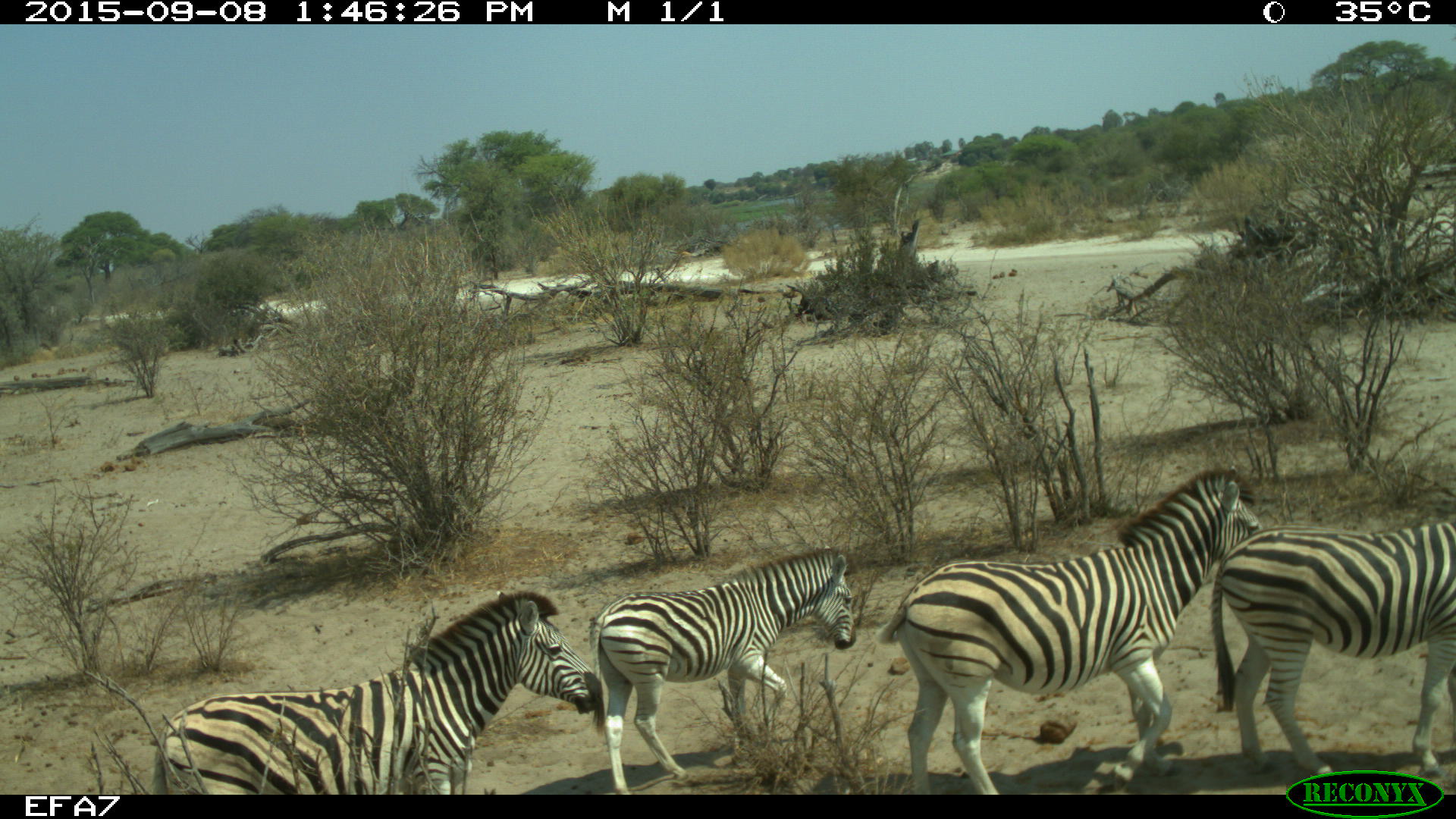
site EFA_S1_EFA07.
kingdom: Animalia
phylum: Chordata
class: Mammalia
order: Perissodactyla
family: Equidae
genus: Equus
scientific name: Equus quagga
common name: plains zebra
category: zebraplains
Zebraplains (plains zebra) (Equus quagga), count 4. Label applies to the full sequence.